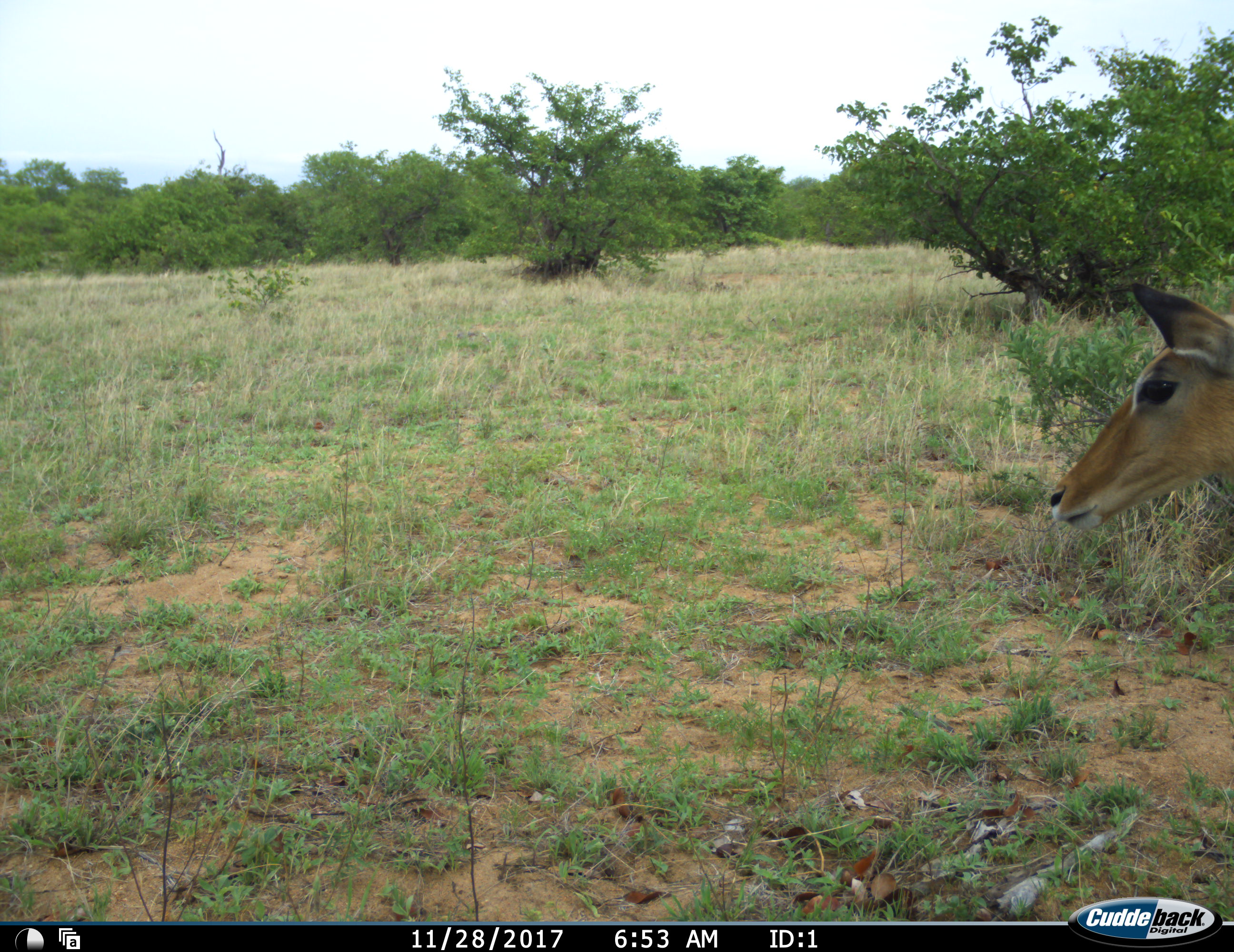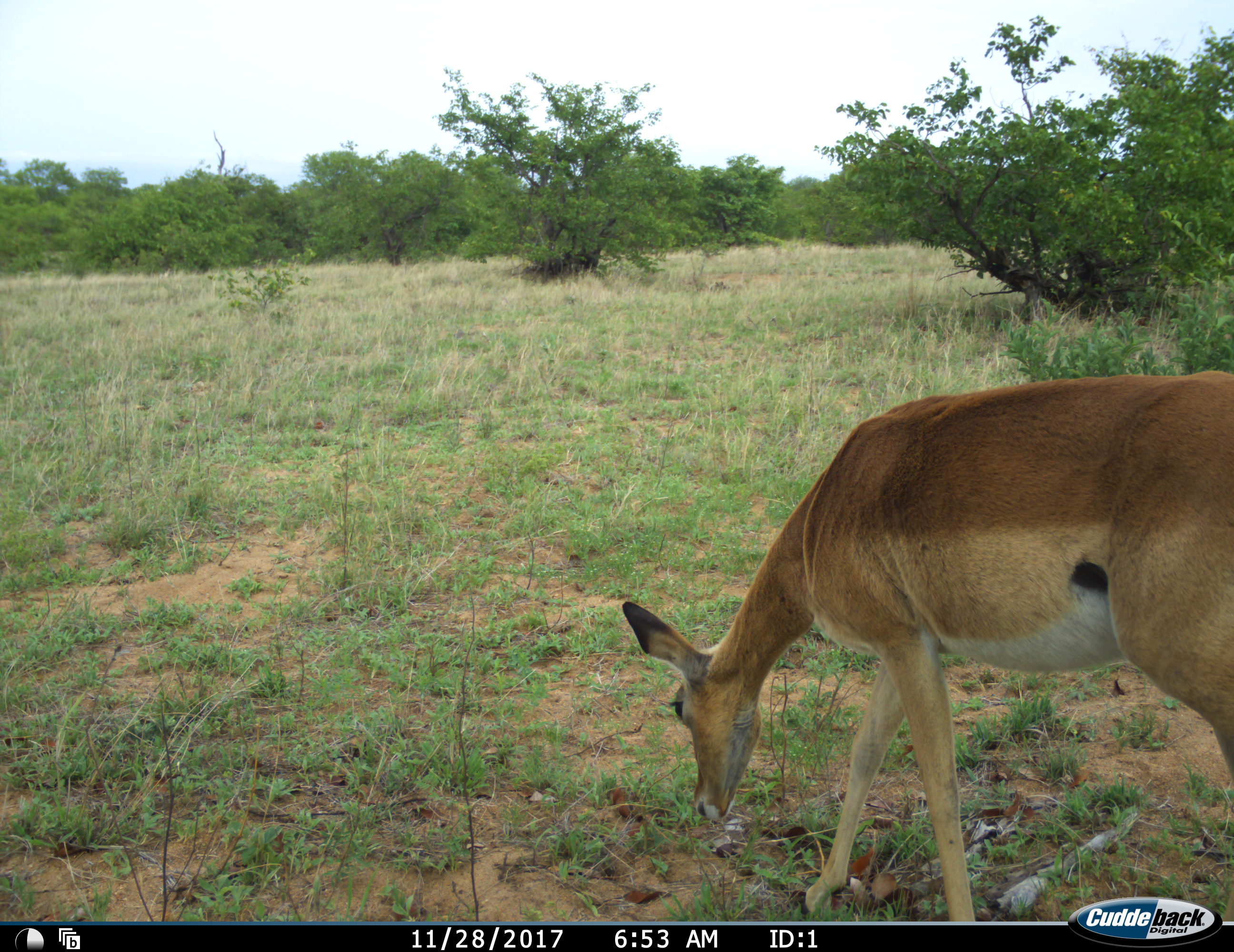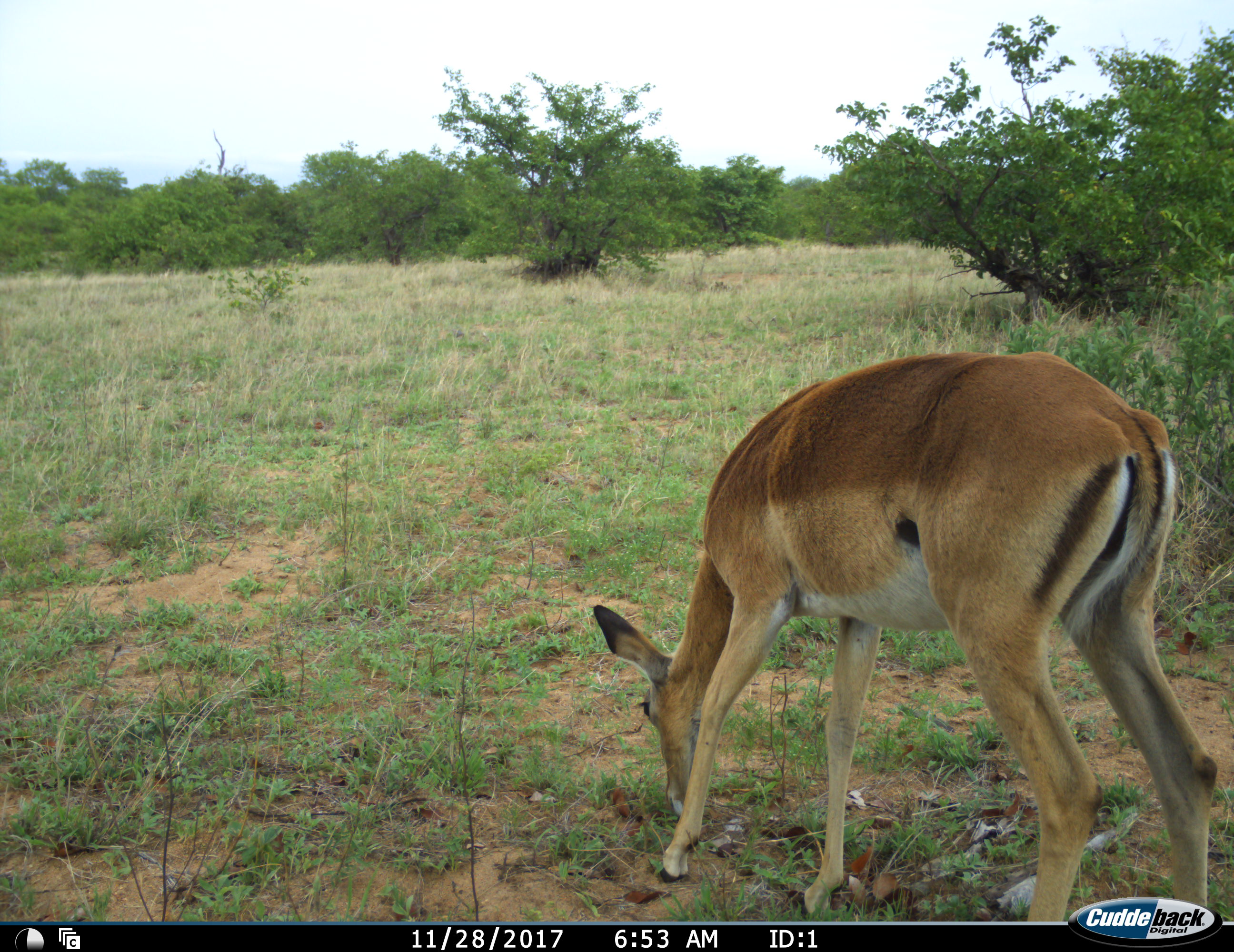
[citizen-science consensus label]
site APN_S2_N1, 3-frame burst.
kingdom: Animalia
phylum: Chordata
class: Mammalia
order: Artiodactyla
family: Bovidae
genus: Aepyceros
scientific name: Aepyceros melampus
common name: impala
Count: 1.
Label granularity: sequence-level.